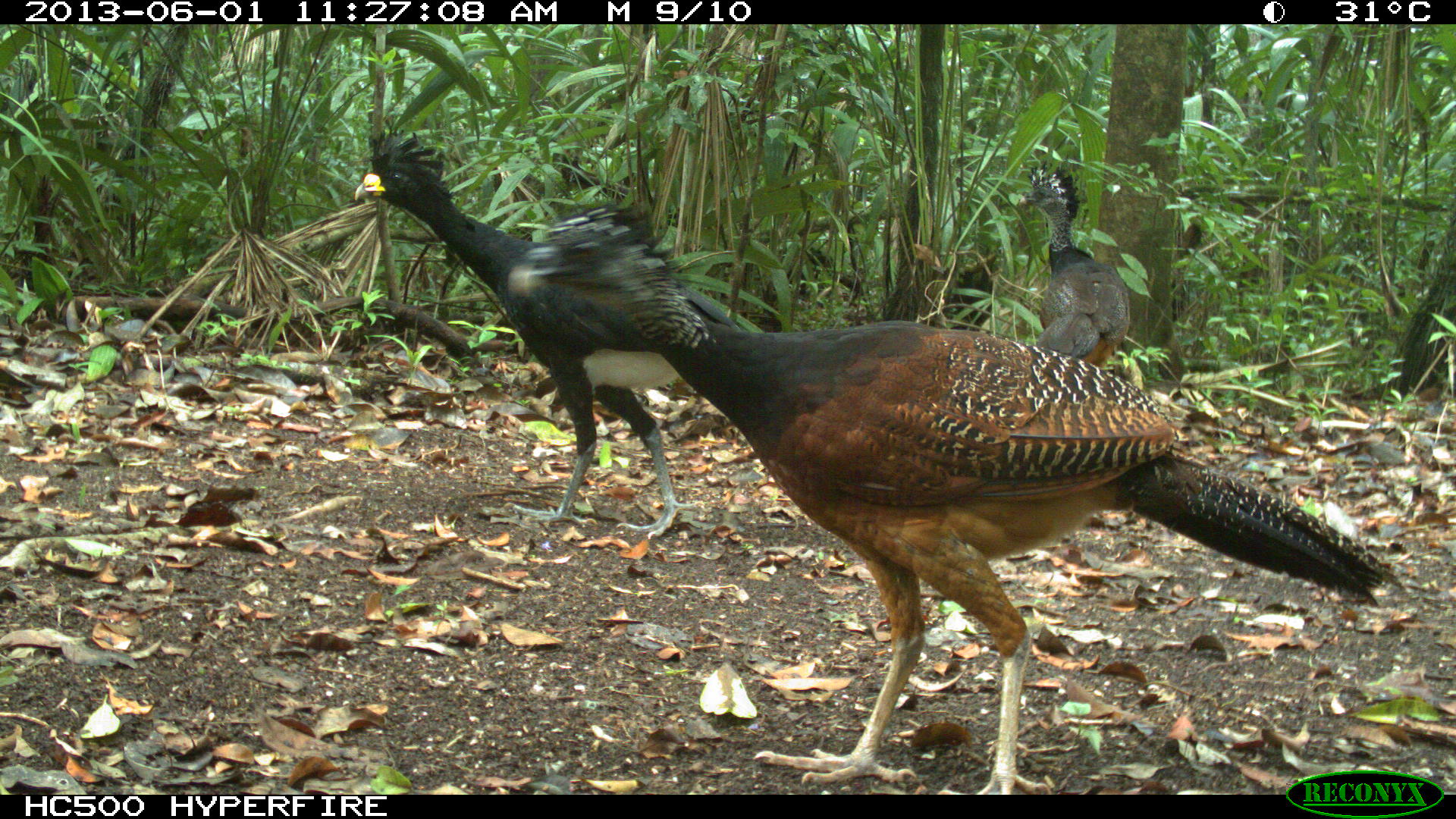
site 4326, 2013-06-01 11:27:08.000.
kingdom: Animalia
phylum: Chordata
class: Aves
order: Galliformes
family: Cracidae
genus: Crax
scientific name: Crax rubra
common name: great curassow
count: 3